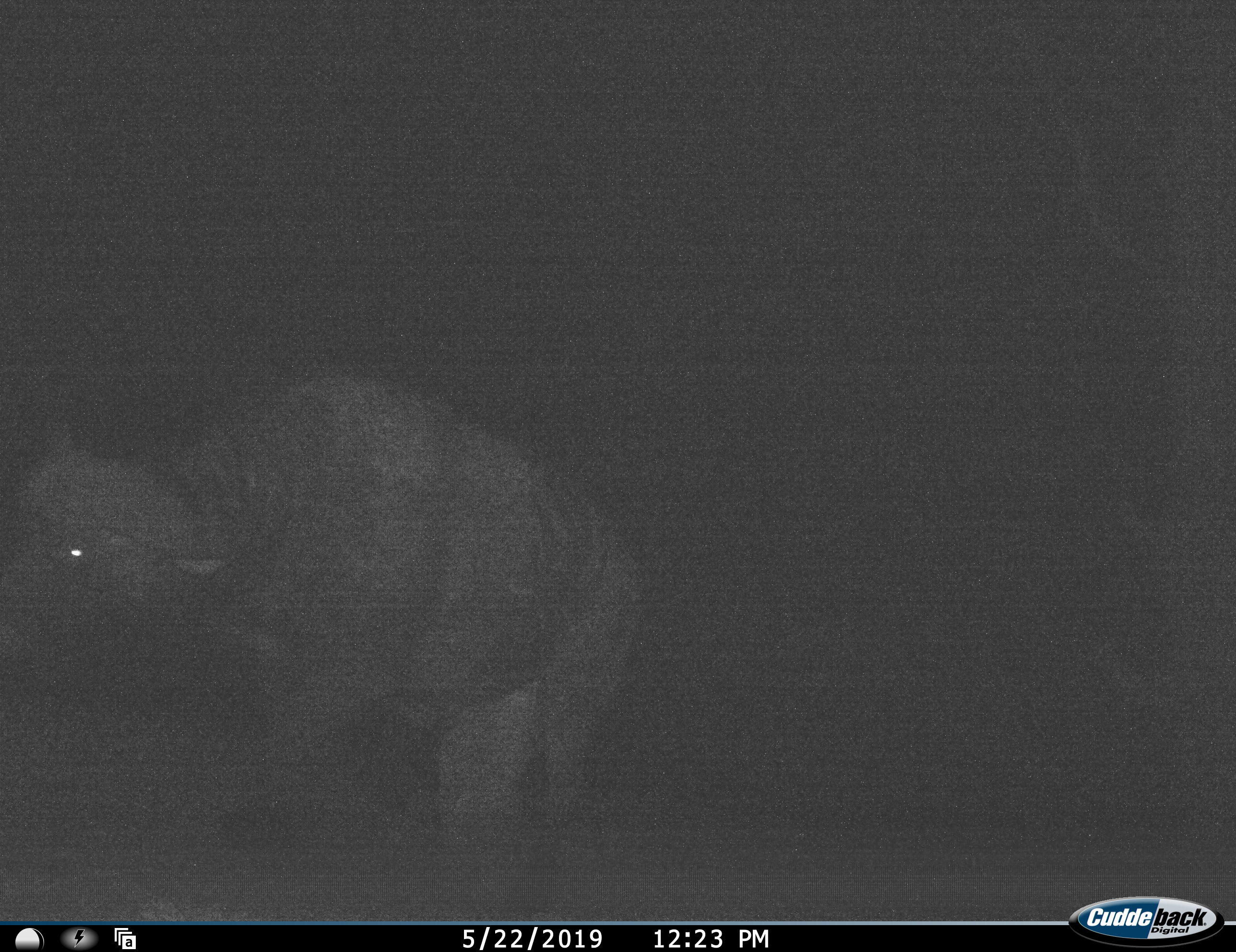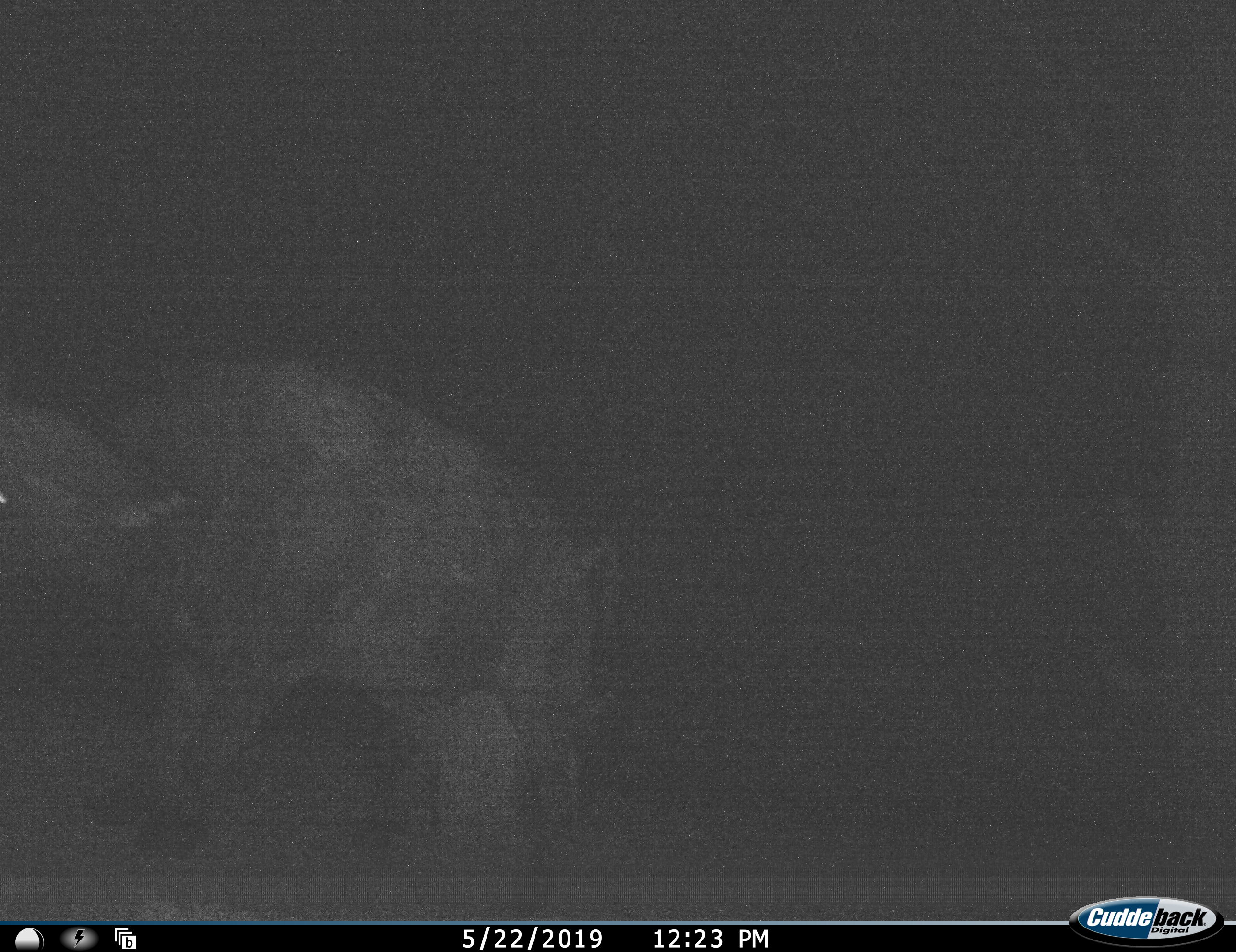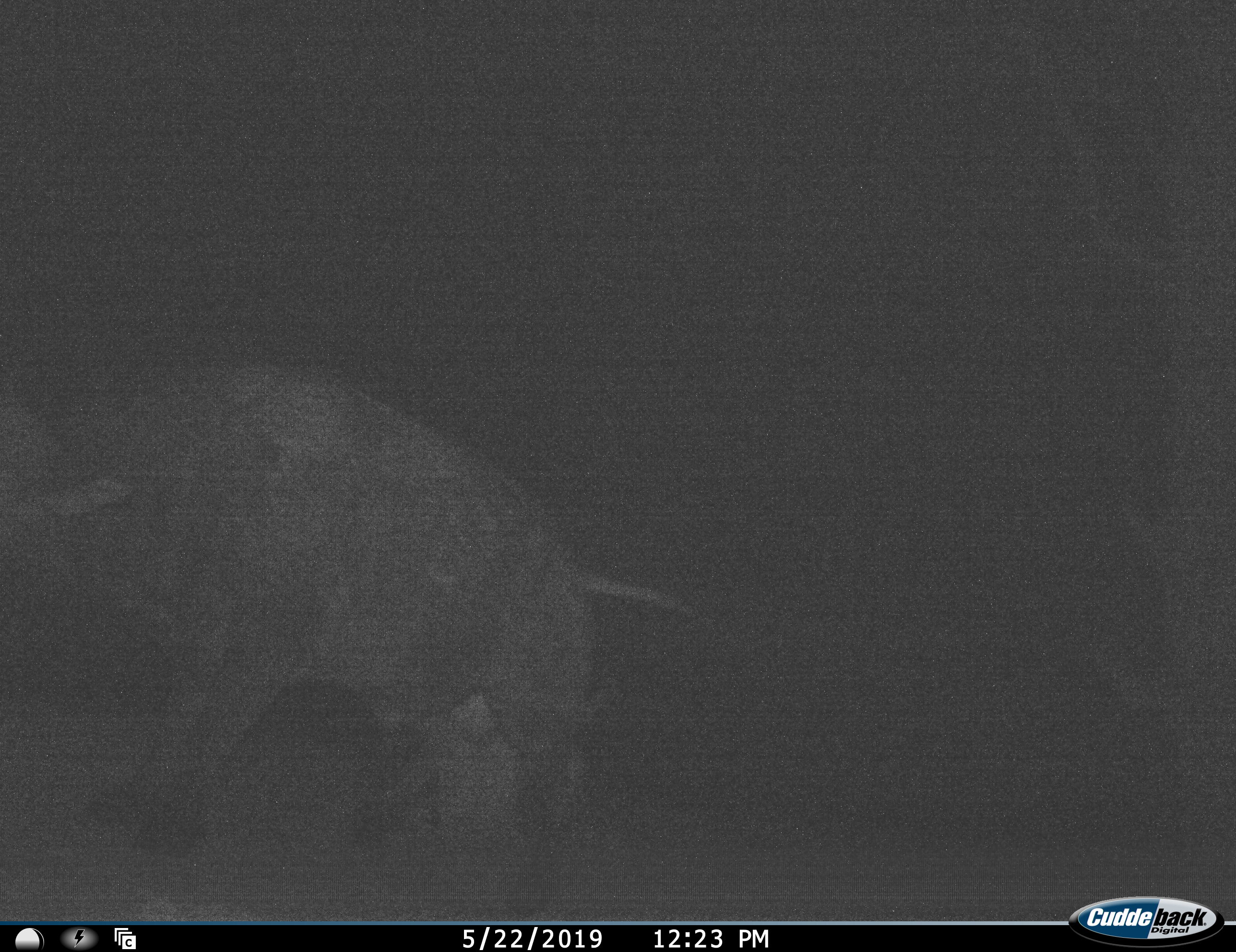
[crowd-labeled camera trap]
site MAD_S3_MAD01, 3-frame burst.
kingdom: Animalia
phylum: Chordata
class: Mammalia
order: Artiodactyla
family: Bovidae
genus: Syncerus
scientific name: Syncerus caffer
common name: african buffalo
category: buffalo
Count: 1.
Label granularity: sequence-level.